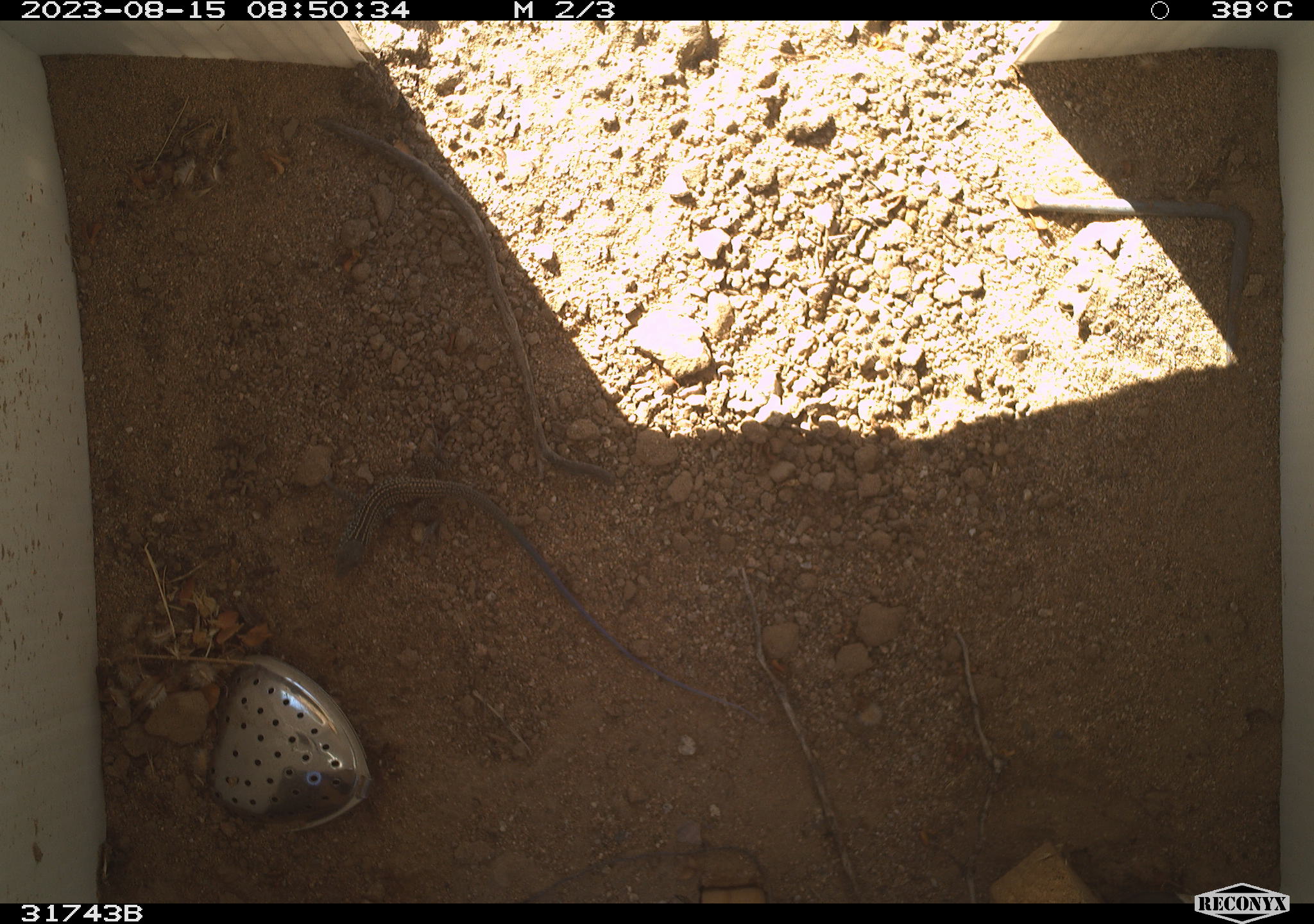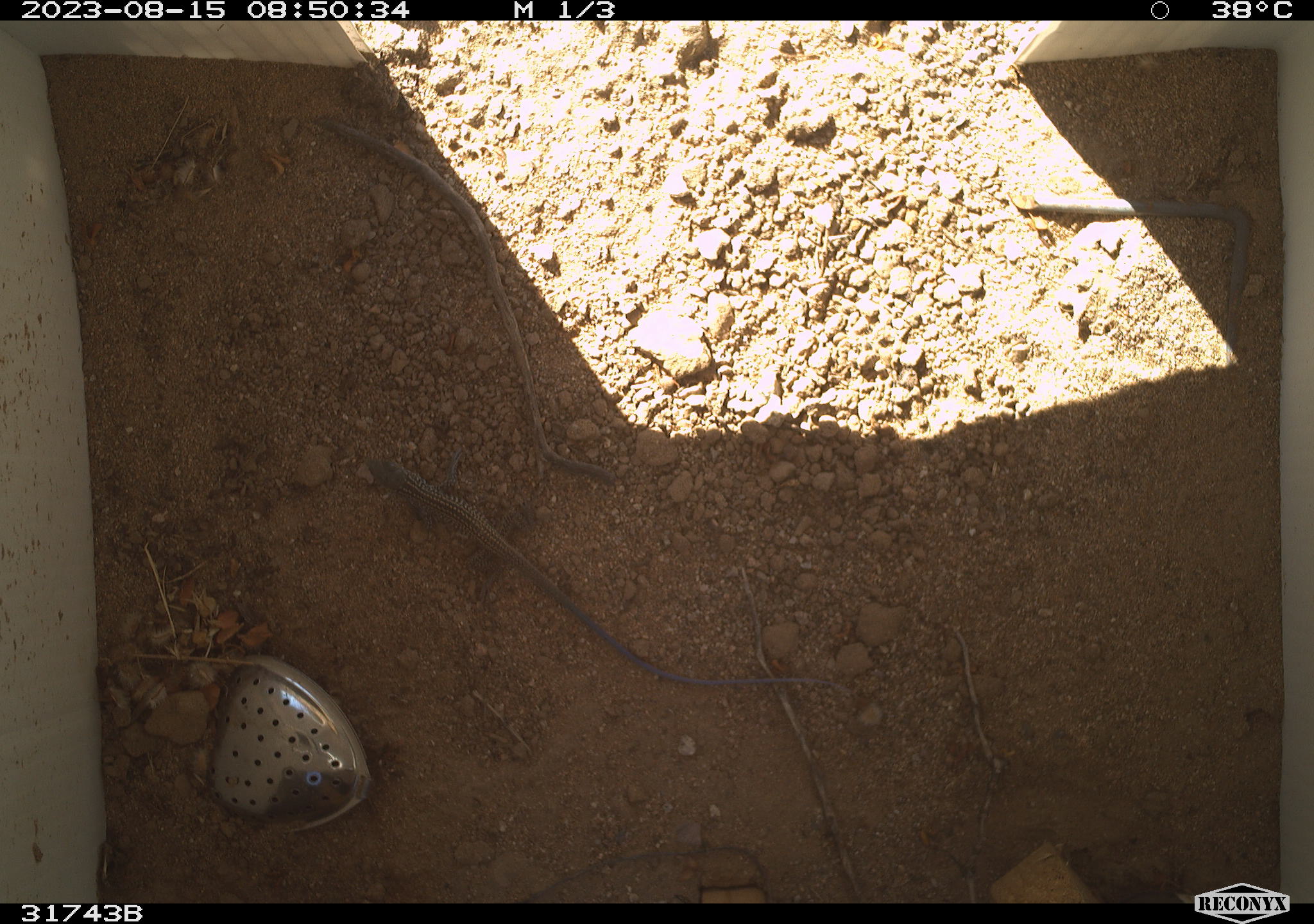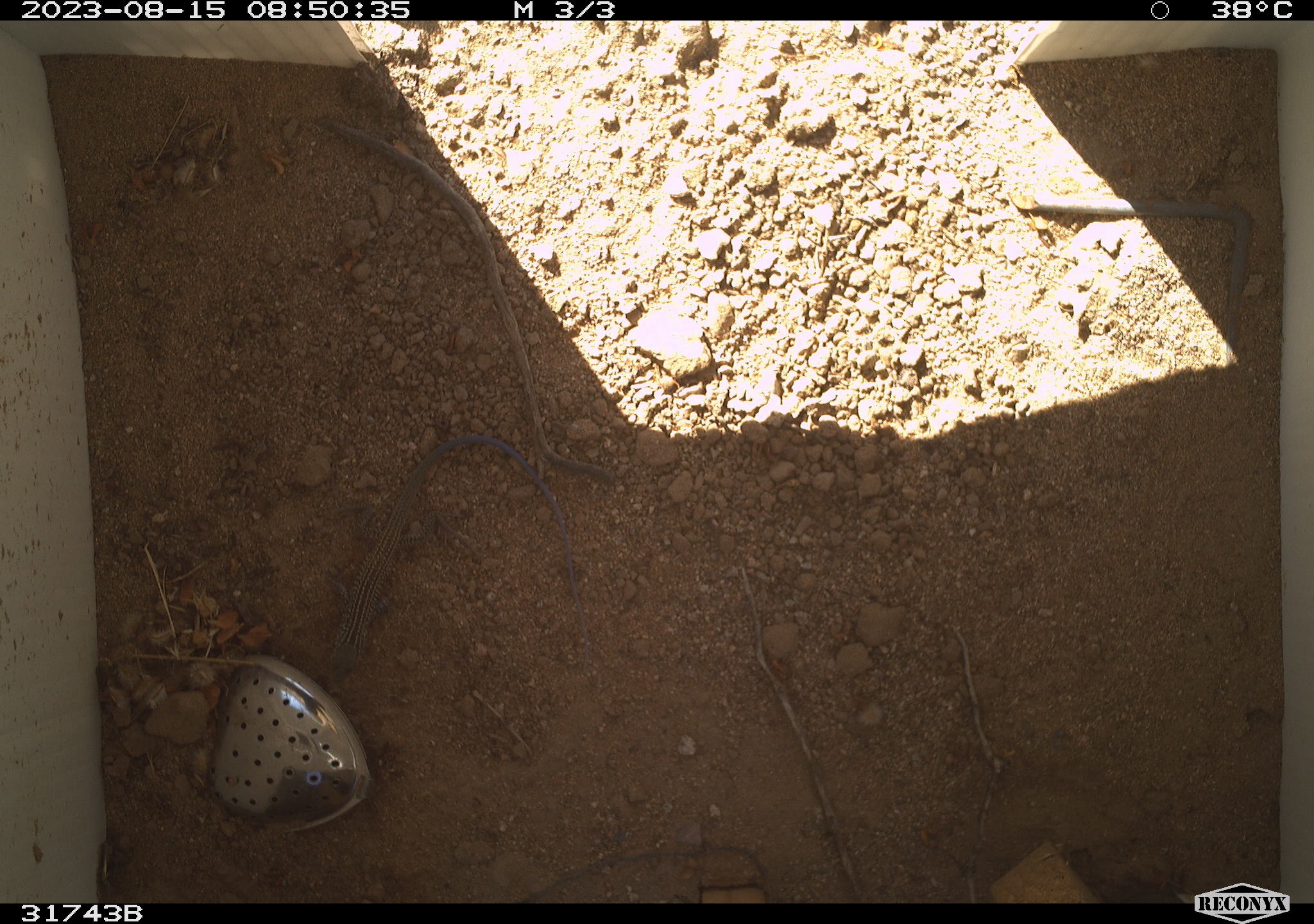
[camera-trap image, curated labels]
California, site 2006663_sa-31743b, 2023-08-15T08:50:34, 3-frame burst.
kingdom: Animalia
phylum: Chordata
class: Reptilia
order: Squamata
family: Teiidae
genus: Aspidoscelis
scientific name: Aspidoscelis tigris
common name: western whiptail